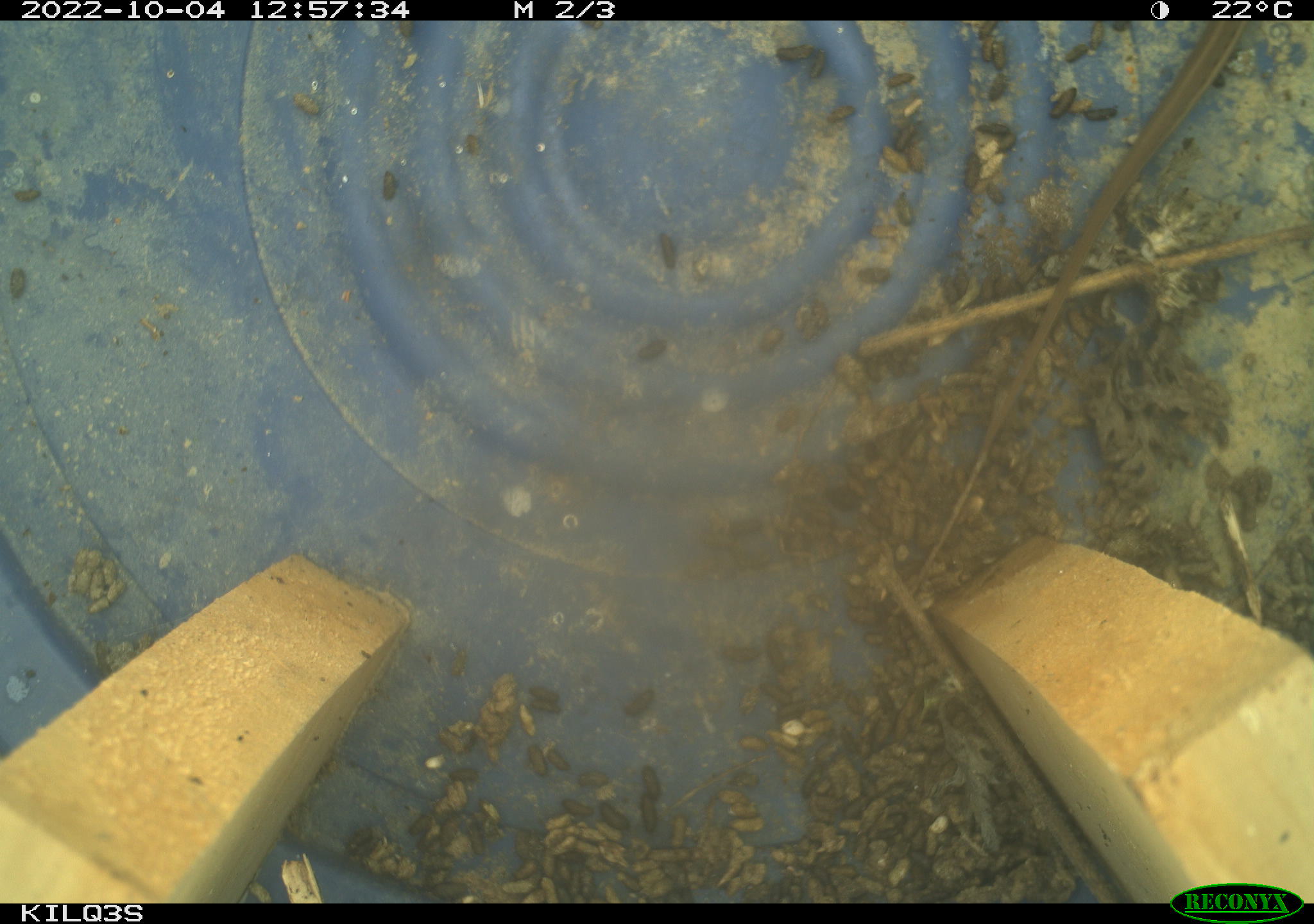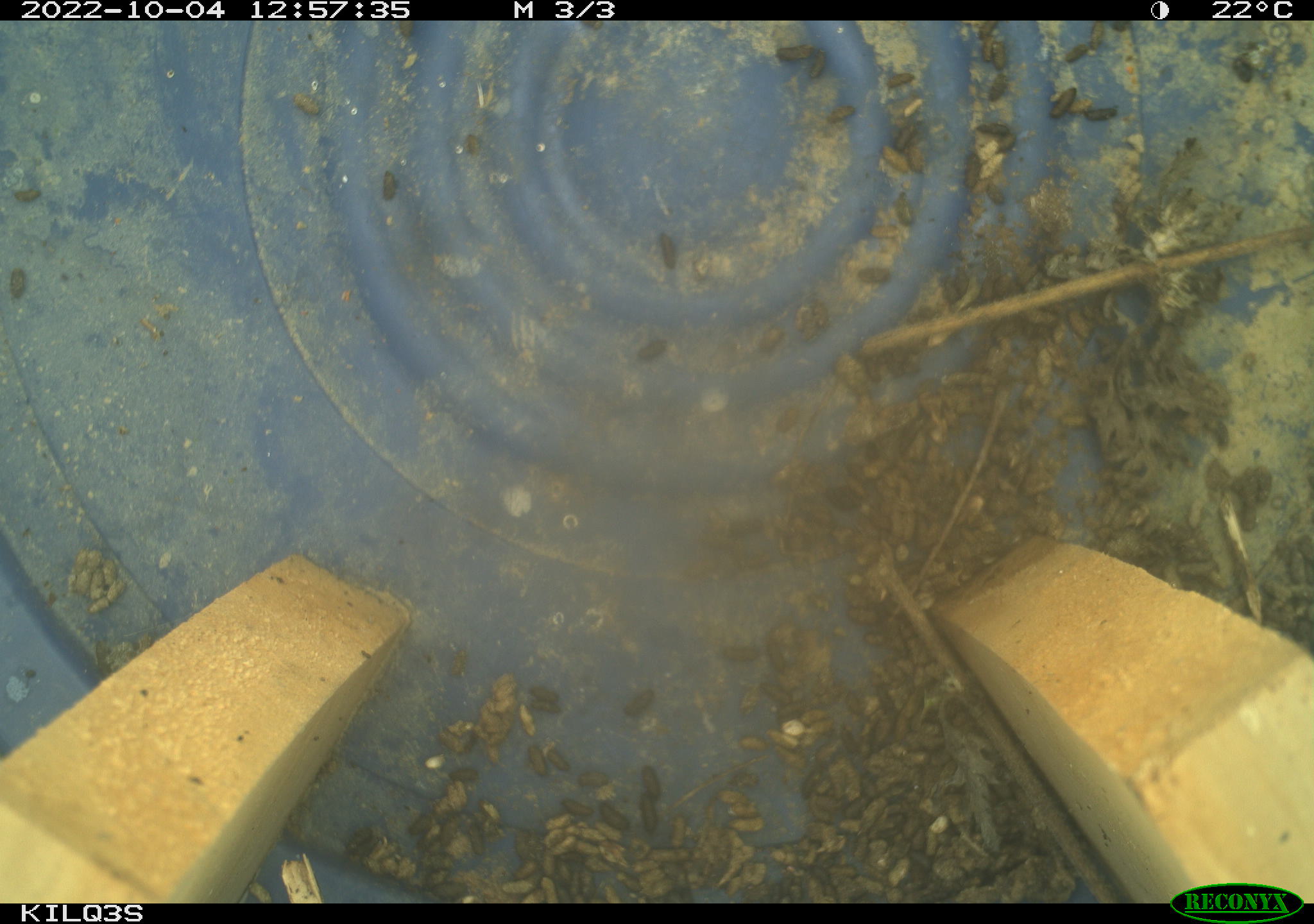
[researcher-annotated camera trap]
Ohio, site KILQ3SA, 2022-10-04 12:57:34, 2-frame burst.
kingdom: Animalia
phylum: Chordata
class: Reptilia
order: Squamata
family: Colubridae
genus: Thamnophis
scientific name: Thamnophis sirtalis sirtalis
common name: eastern gartersnake